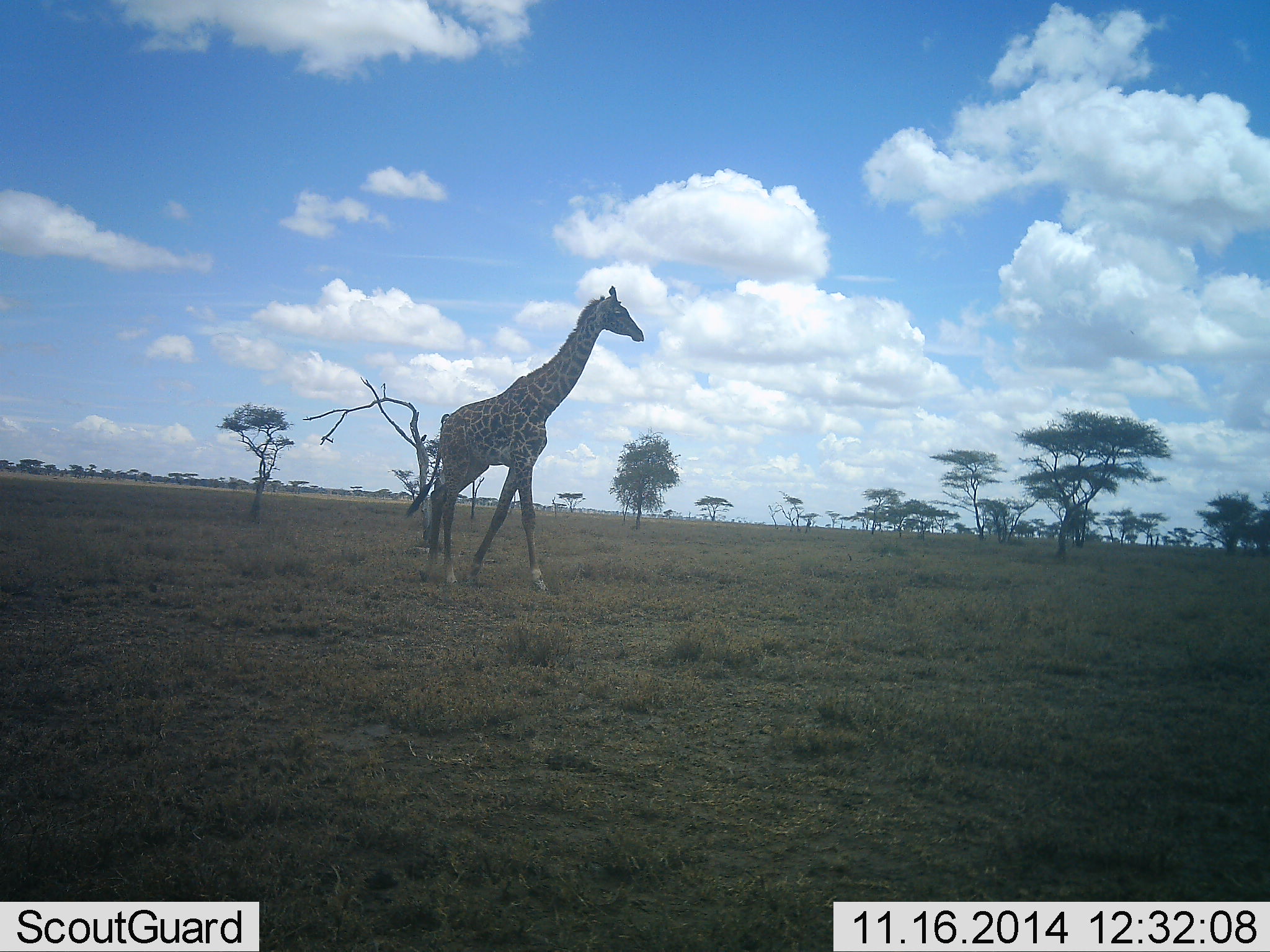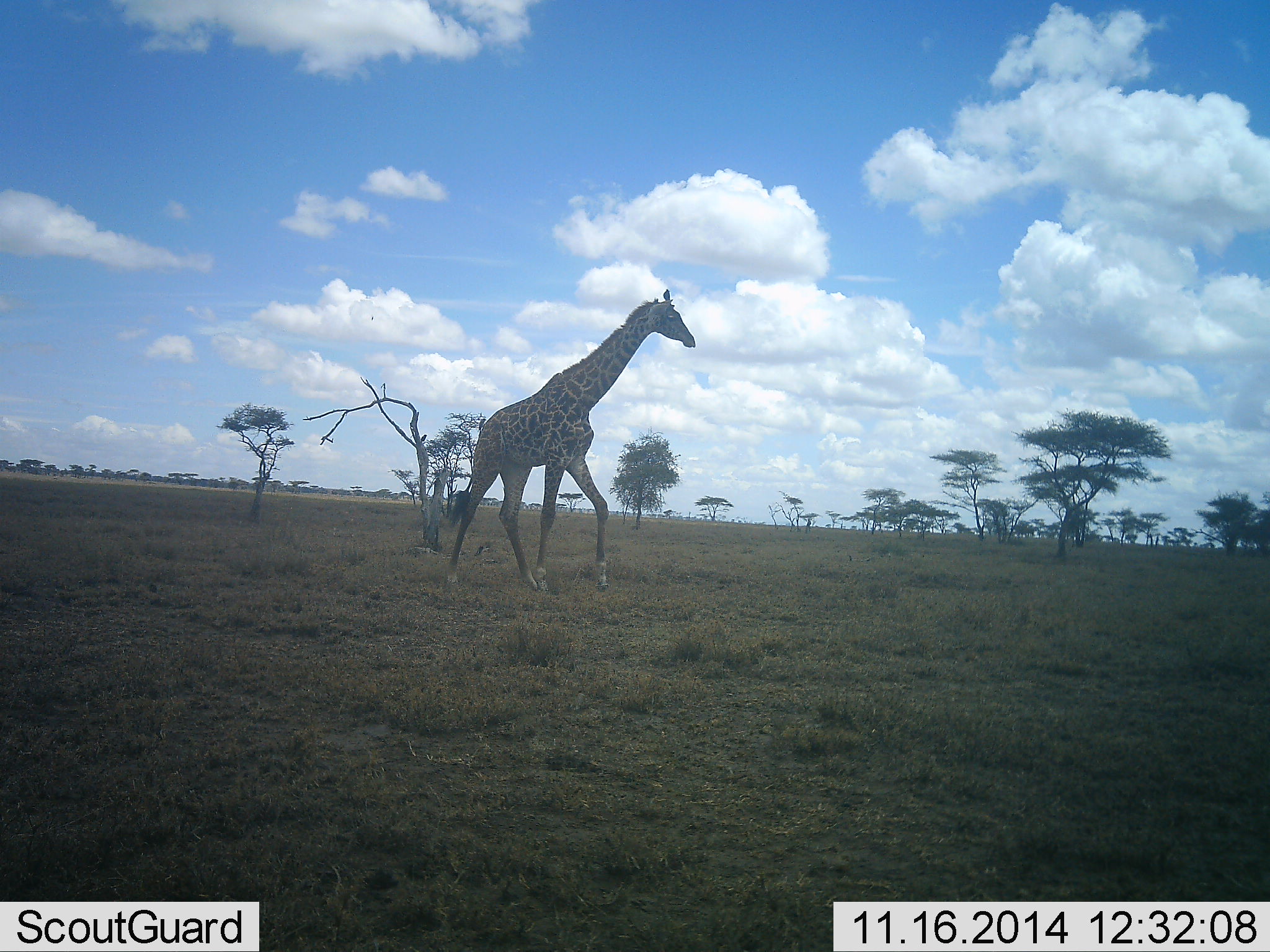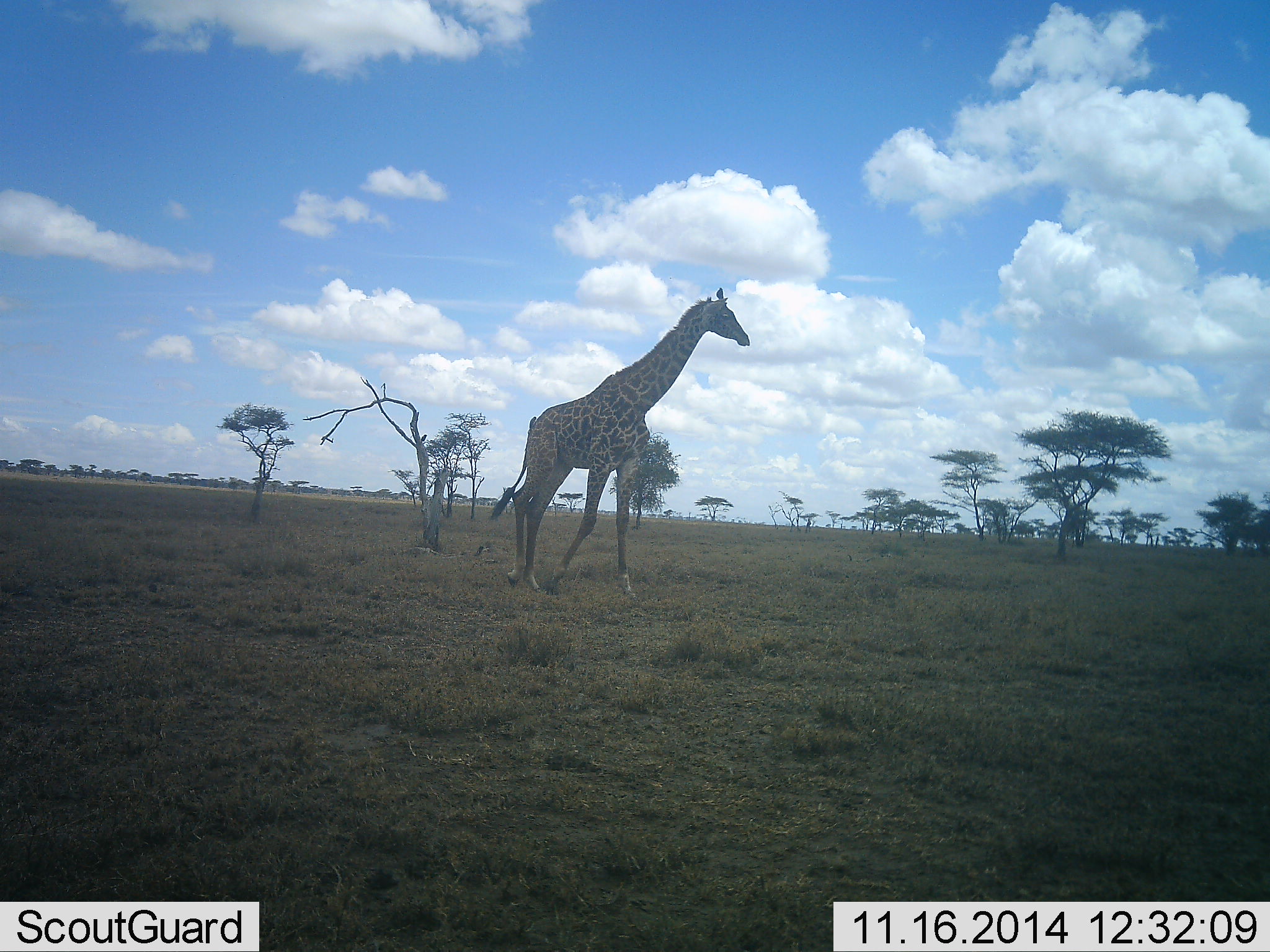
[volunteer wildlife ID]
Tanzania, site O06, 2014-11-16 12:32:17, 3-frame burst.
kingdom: Animalia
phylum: Chordata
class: Mammalia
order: Artiodactyla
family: Giraffidae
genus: Giraffa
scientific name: Giraffa camelopardalis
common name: giraffe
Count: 1.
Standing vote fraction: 0%.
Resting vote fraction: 0%.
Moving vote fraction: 100%.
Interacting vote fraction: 0%.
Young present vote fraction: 0%.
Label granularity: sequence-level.